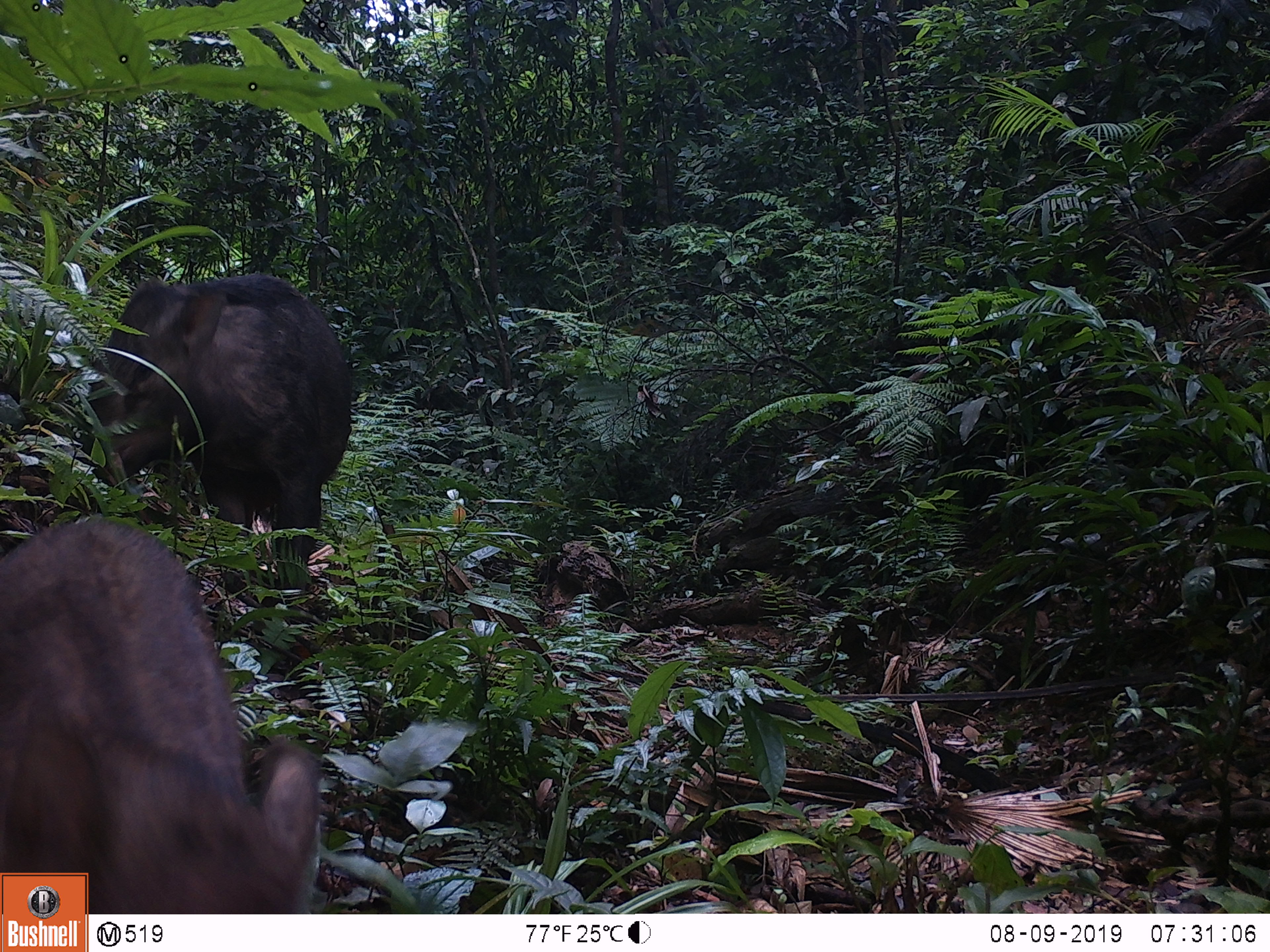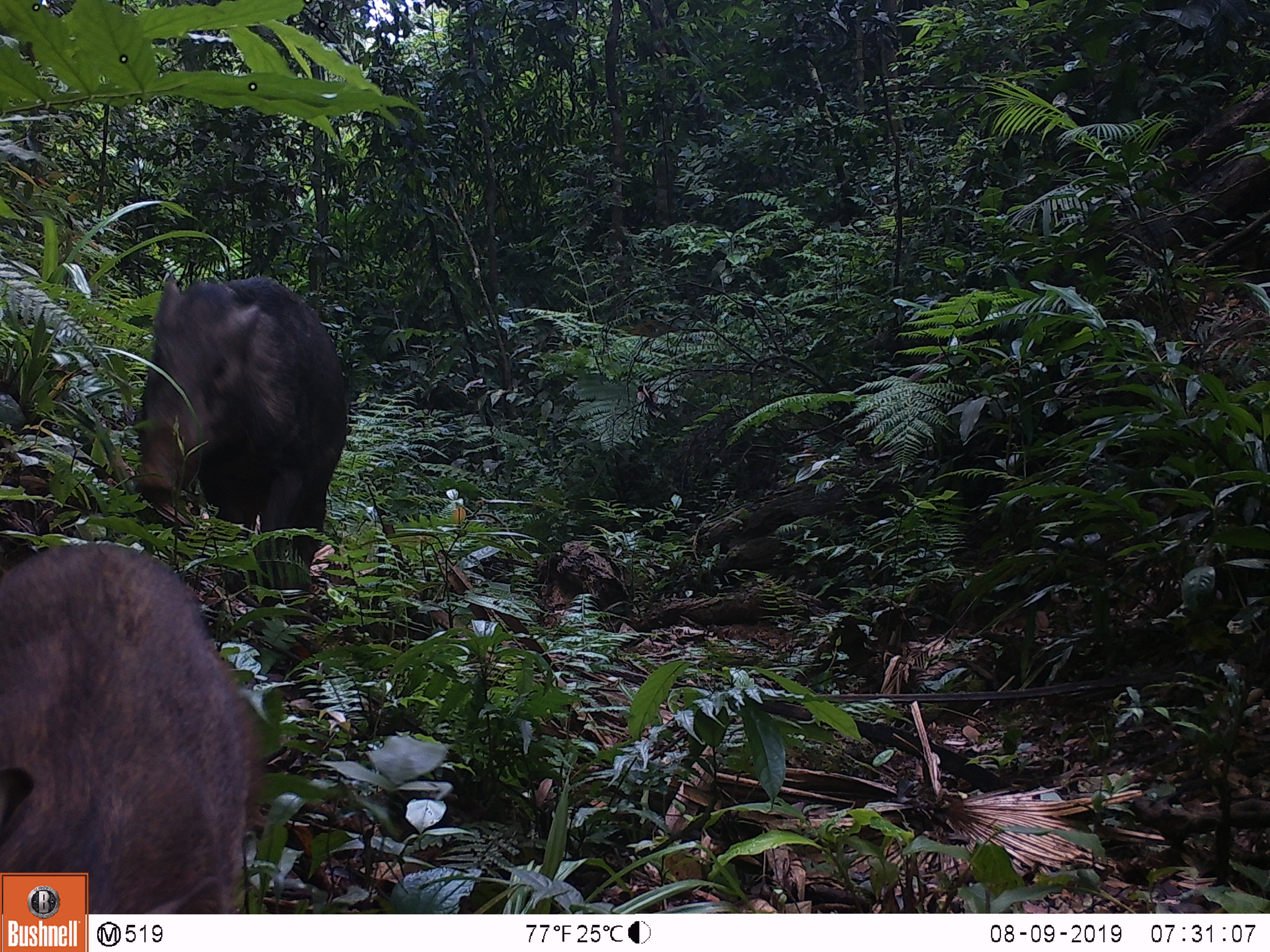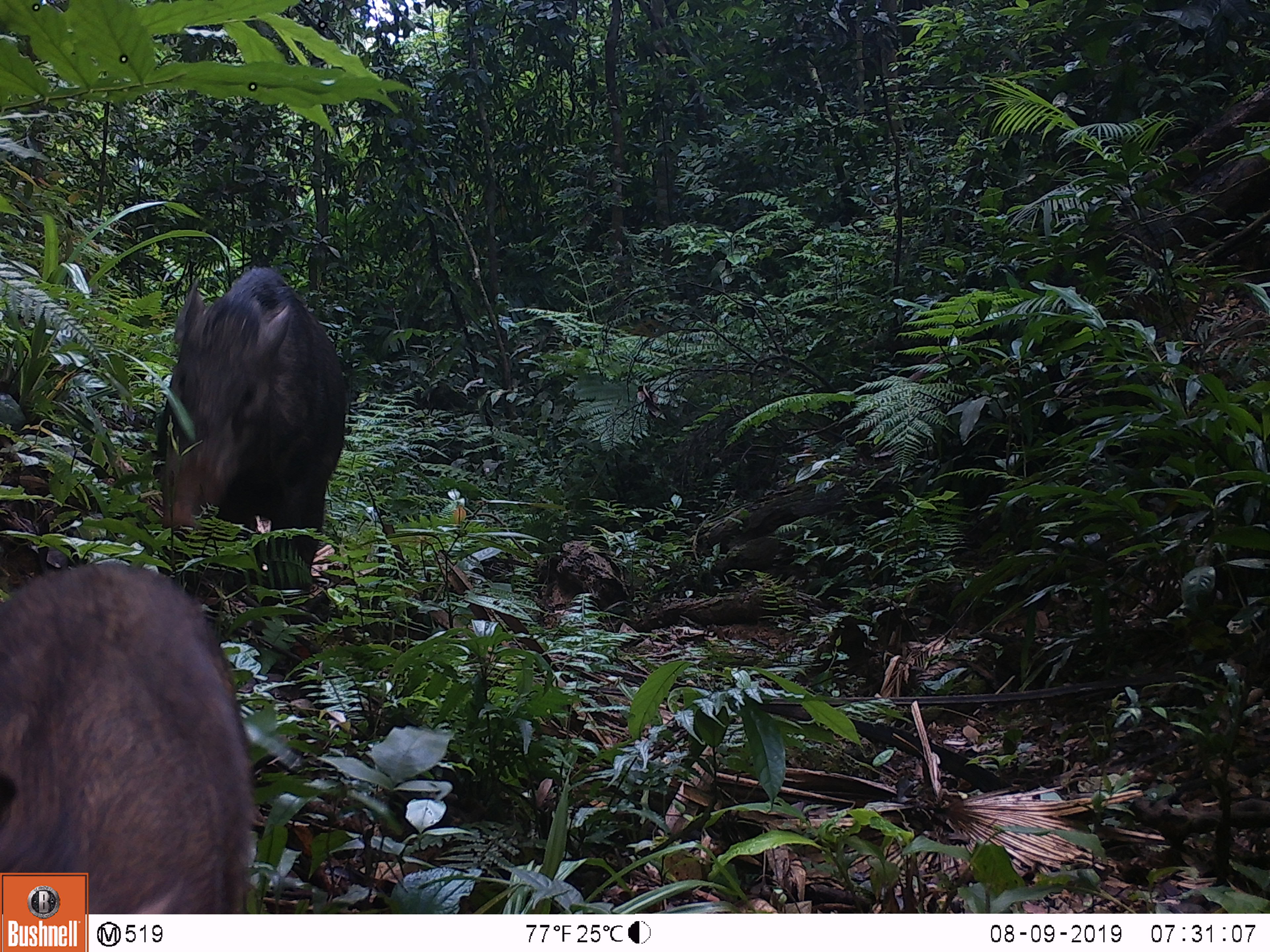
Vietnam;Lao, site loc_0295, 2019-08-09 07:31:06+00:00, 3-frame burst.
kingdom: Animalia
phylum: Chordata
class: Mammalia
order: Artiodactyla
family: Suidae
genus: Sus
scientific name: Sus scrofa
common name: eurasian wild pig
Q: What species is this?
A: Eurasian wild pig (Sus scrofa).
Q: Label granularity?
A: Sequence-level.